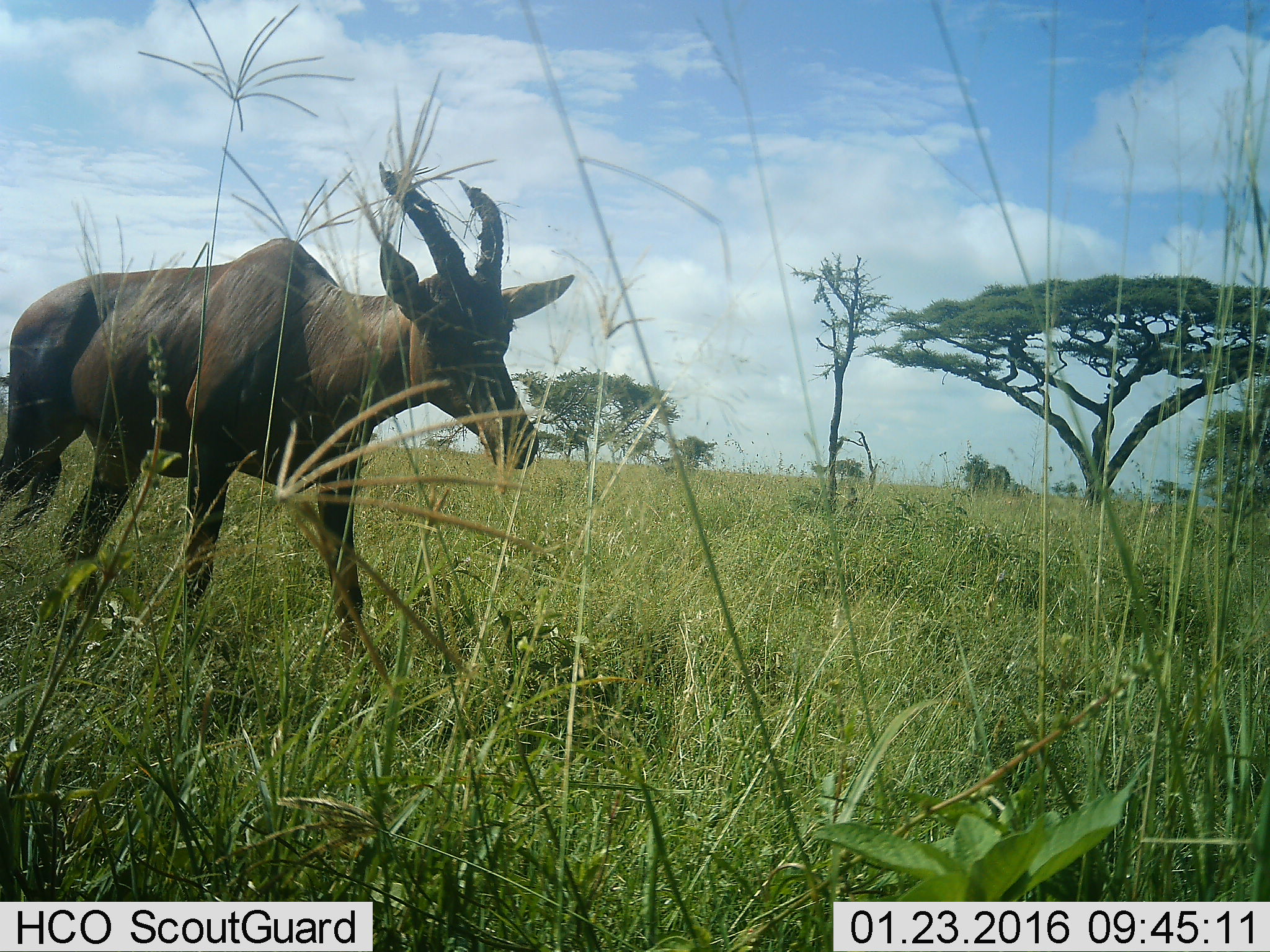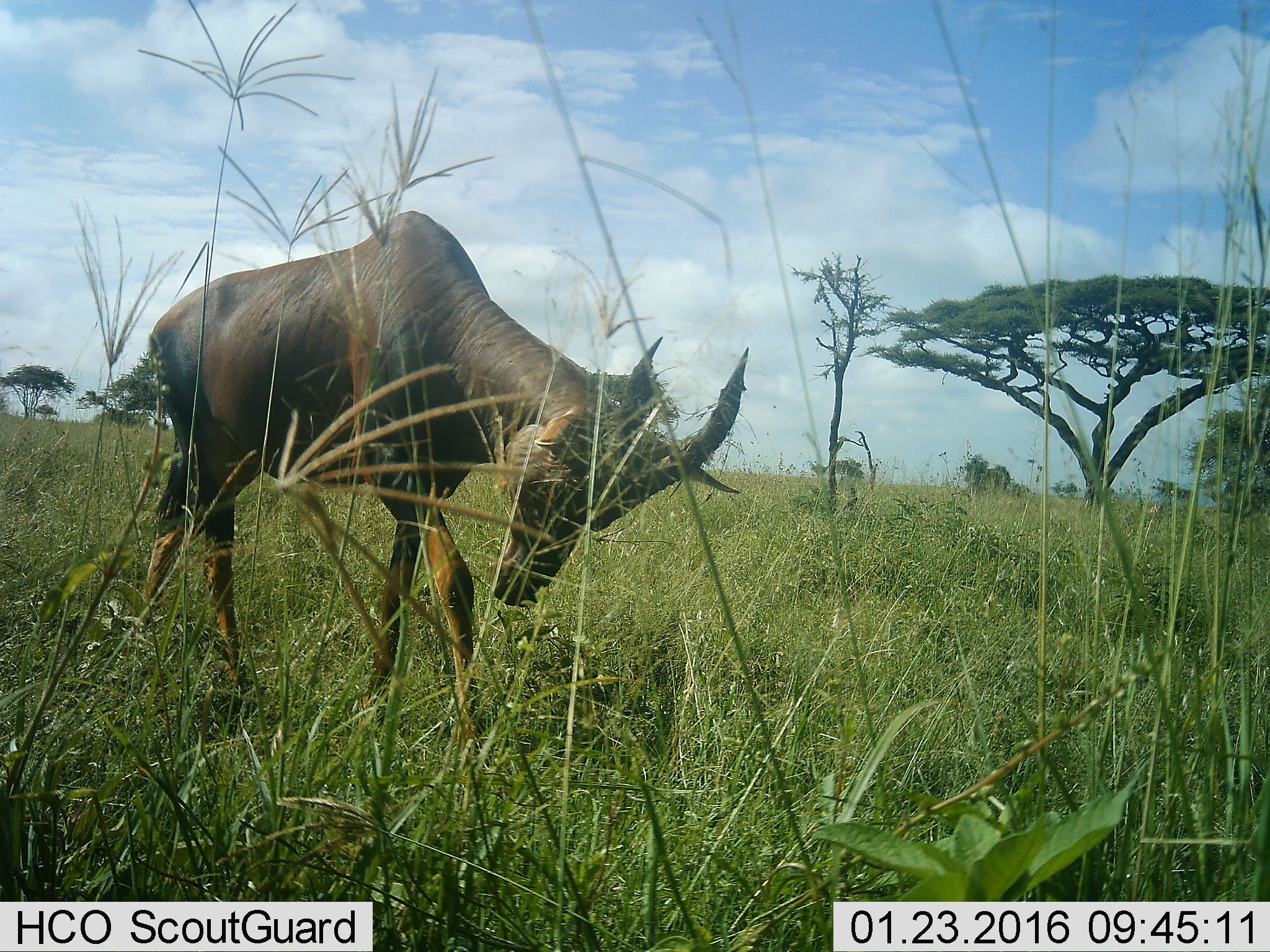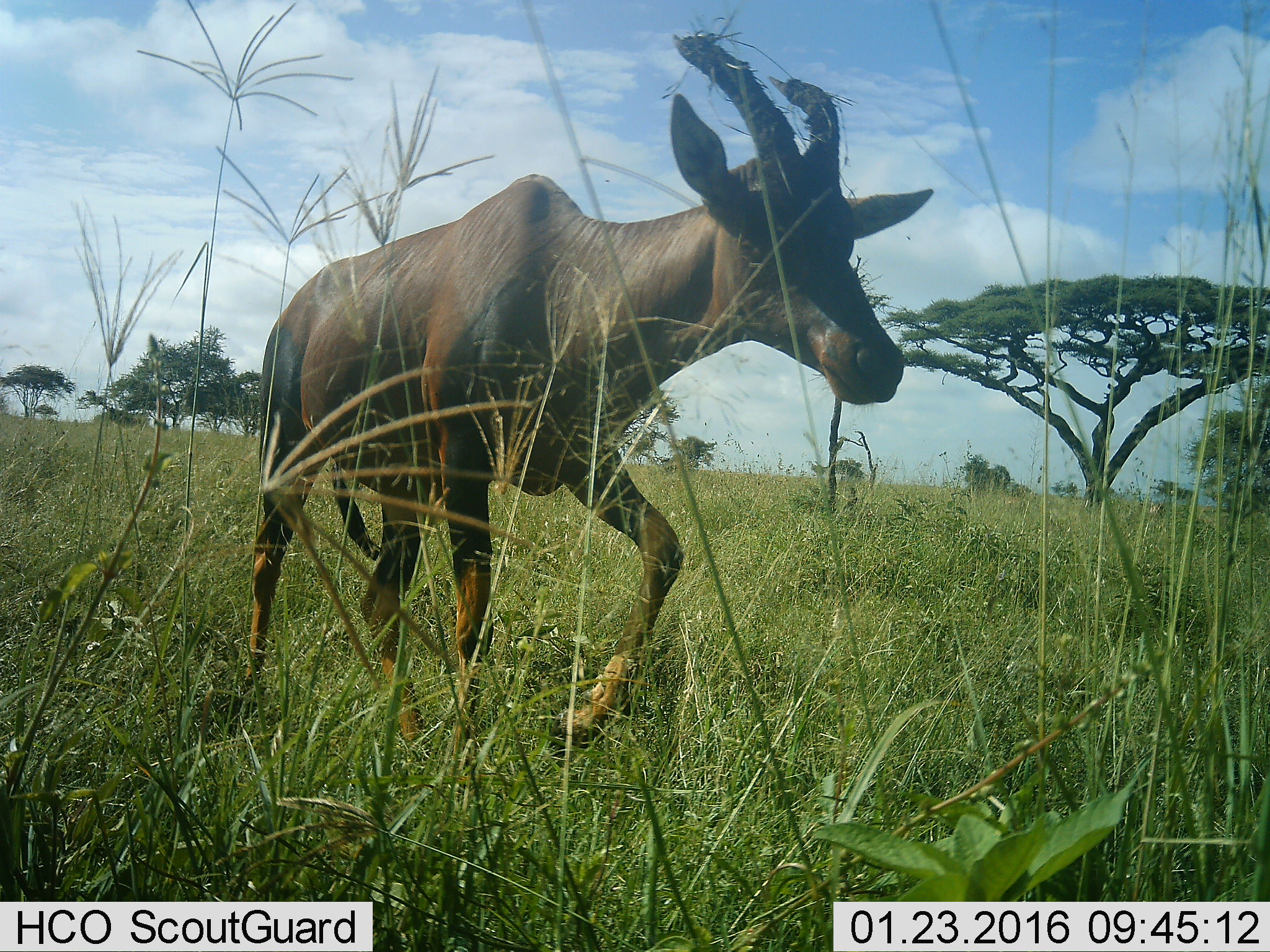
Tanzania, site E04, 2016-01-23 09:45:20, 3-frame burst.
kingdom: Animalia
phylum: Chordata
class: Mammalia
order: Artiodactyla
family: Bovidae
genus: Damaliscus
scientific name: Damaliscus lunatus jimela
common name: topi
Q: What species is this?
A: Topi (Damaliscus lunatus jimela).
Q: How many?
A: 1.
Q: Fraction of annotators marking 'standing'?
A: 15%.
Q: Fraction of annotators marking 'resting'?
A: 0%.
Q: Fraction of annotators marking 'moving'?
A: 100%.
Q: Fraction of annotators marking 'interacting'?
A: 0%.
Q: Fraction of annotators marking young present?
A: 0%.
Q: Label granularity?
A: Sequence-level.